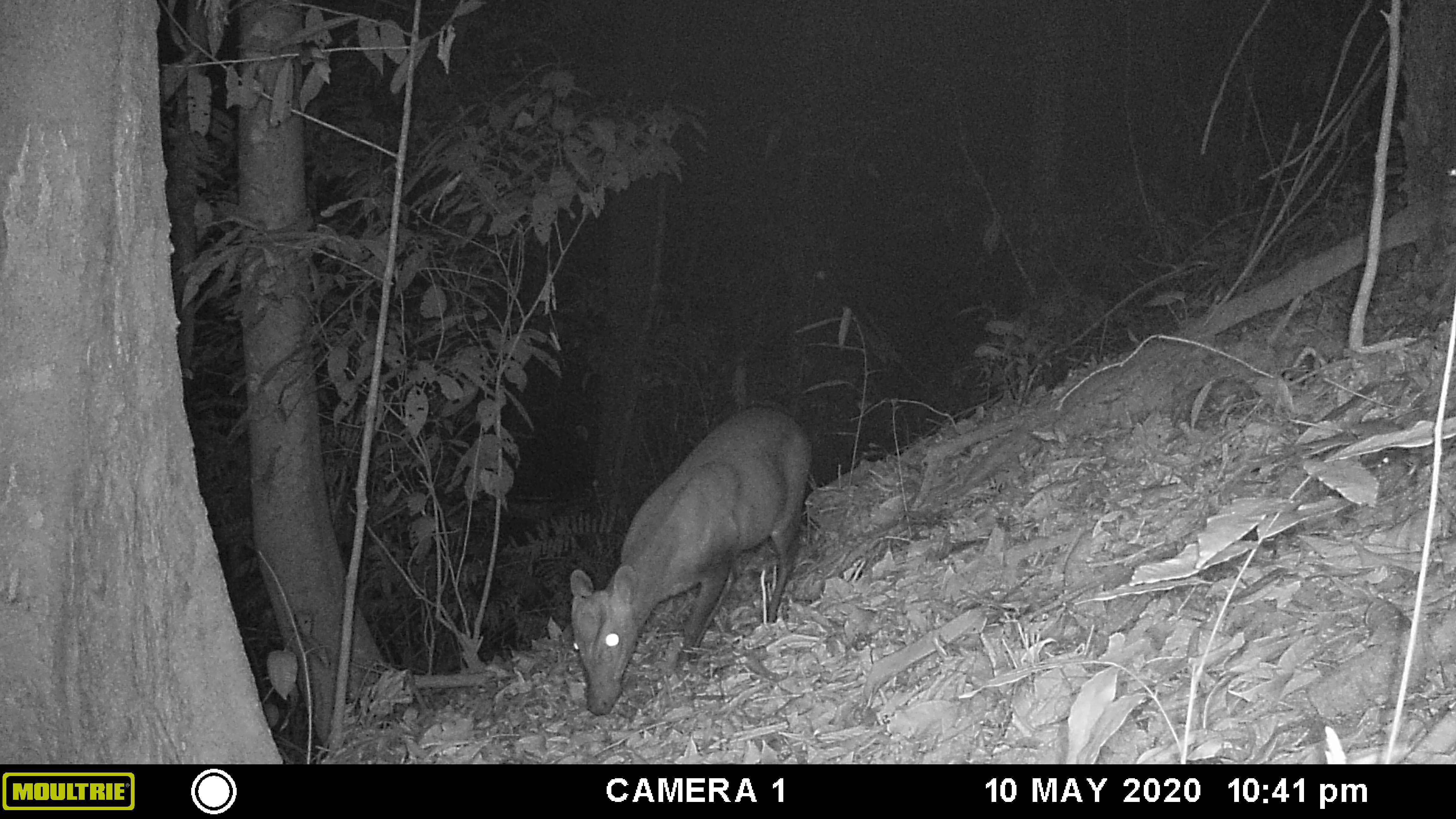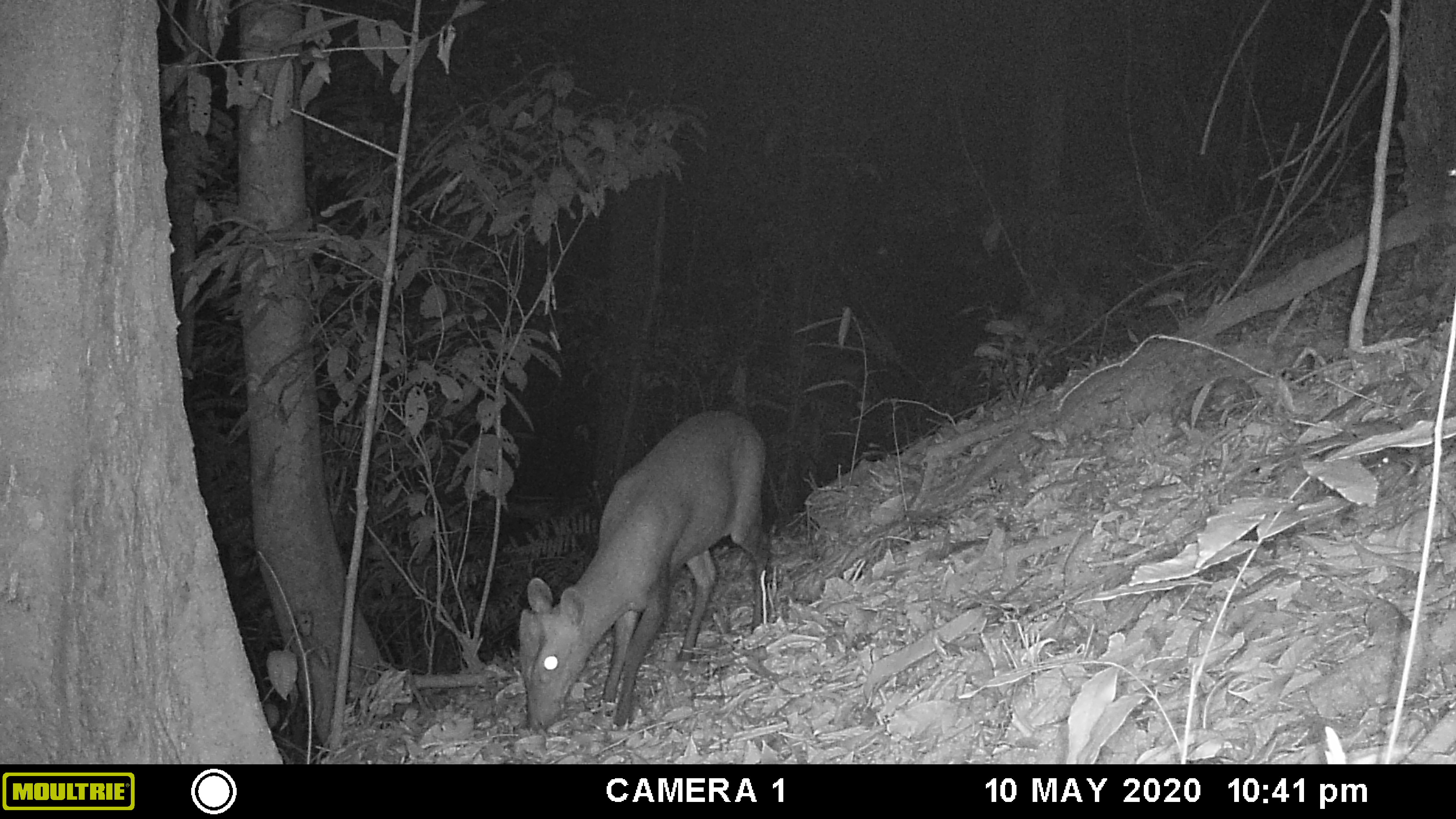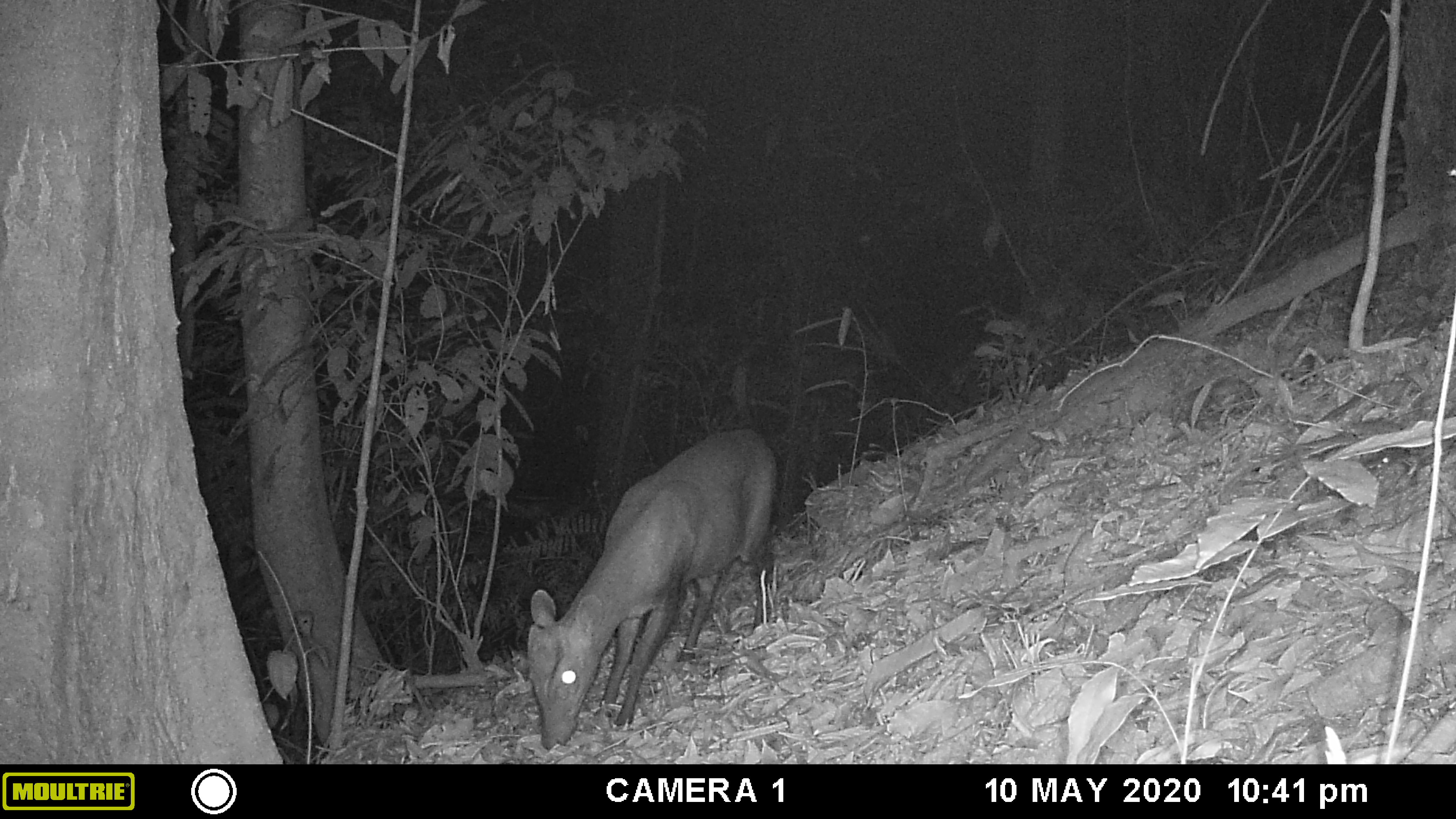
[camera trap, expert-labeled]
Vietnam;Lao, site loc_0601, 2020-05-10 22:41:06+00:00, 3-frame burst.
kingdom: Animalia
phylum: Chordata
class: Mammalia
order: Artiodactyla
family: Cervidae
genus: Muntiacus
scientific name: Muntiacus rooseveltorum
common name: roosevelt's muntjac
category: roosevelts muntjac group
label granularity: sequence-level